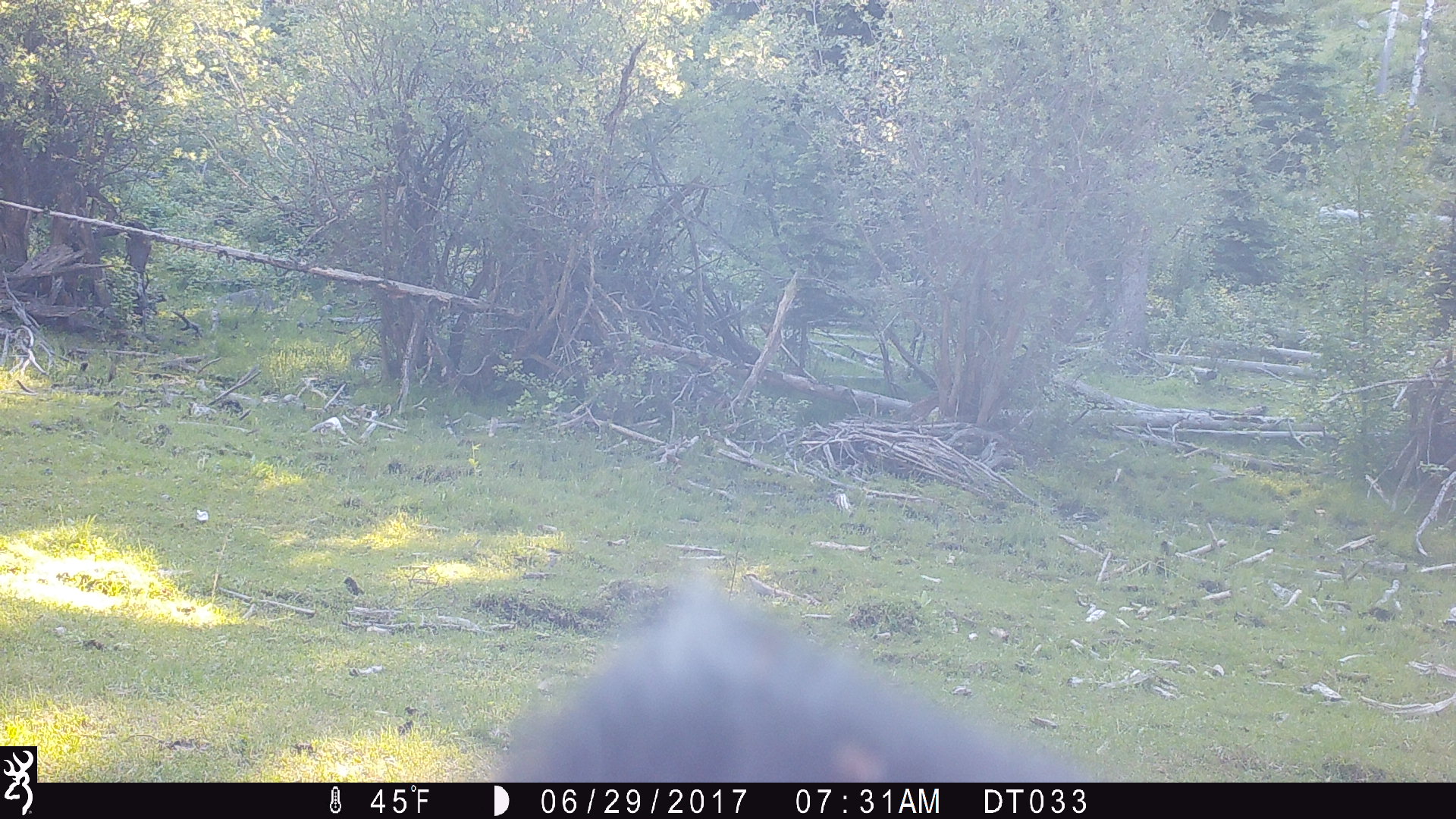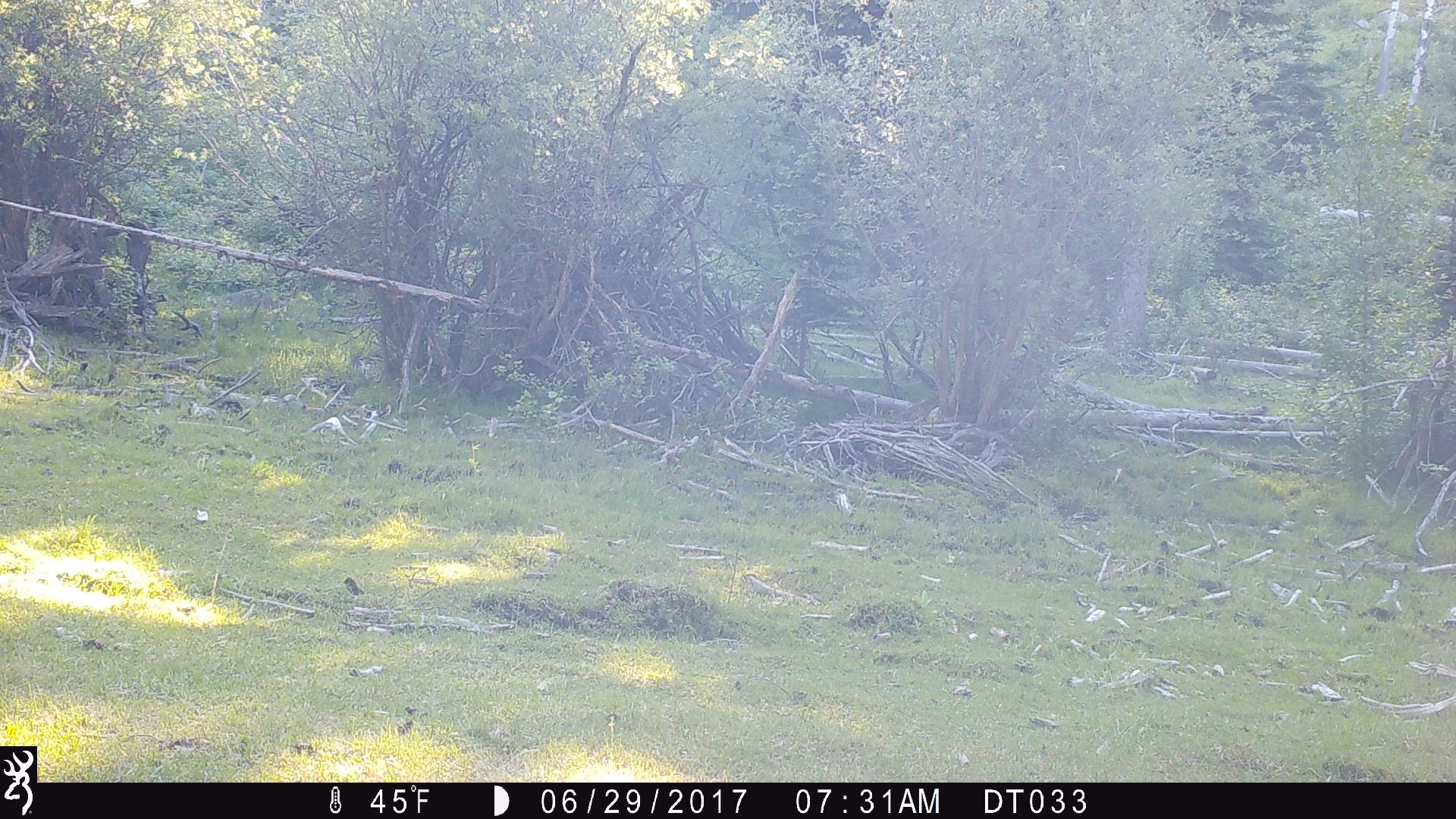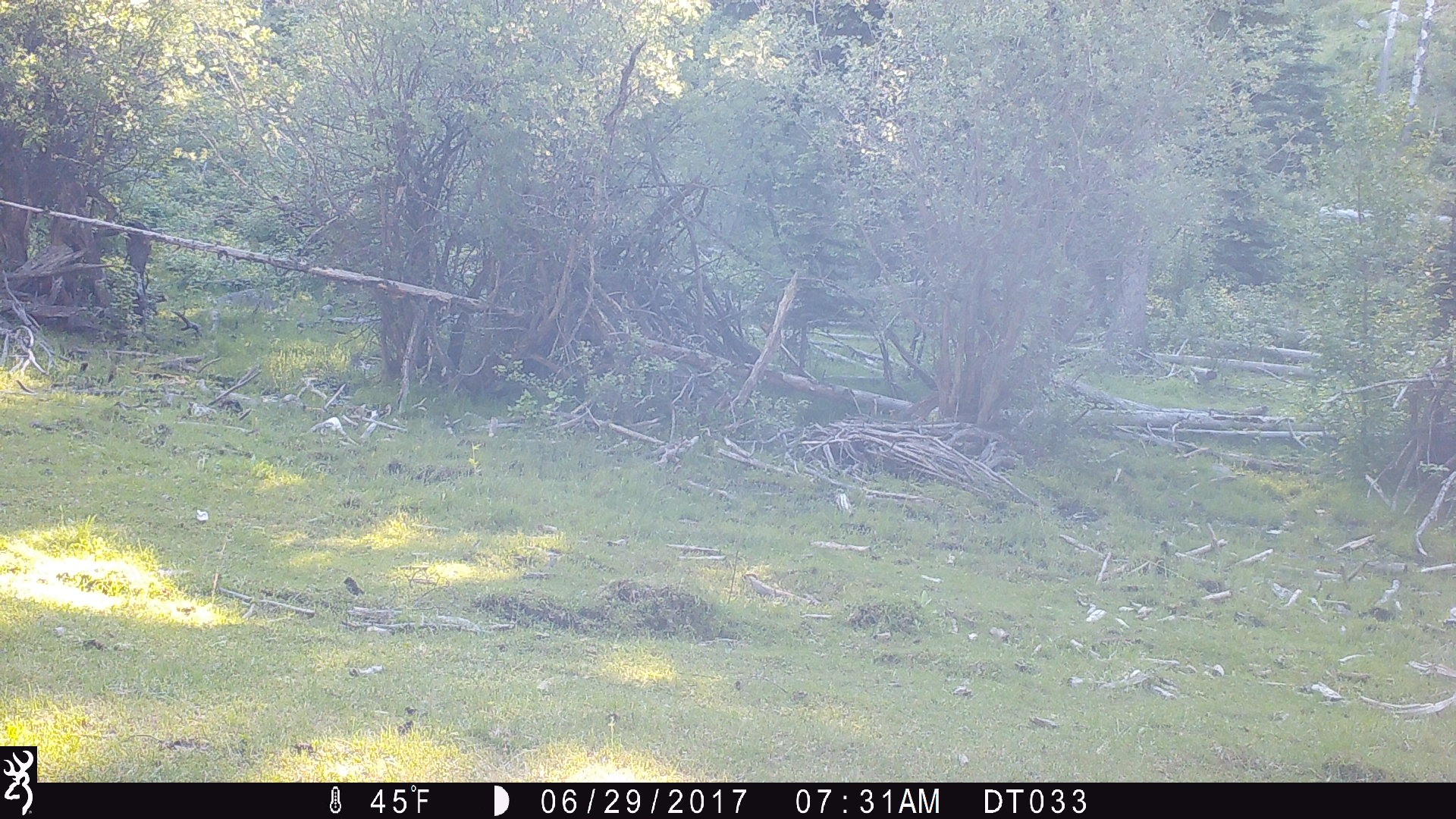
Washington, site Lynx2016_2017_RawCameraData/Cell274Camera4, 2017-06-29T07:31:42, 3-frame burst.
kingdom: Animalia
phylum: Chordata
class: Mammalia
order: Artiodactyla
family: Bovidae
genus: Bos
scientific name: Bos taurus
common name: domestic cattle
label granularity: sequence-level